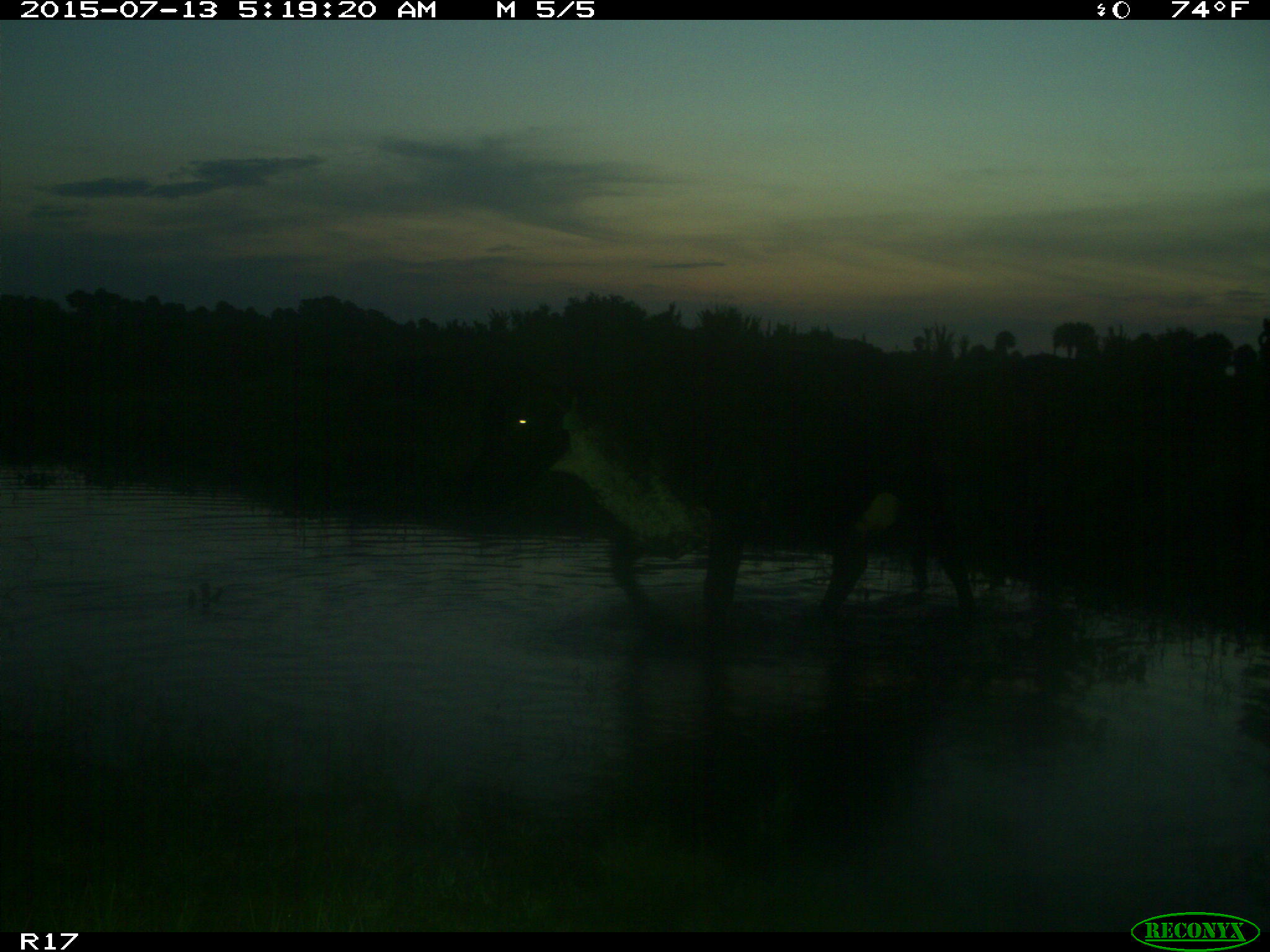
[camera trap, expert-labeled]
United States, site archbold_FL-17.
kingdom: Animalia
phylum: Chordata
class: Mammalia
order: Artiodactyla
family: Bovidae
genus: Bos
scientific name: Bos taurus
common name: domestic cow